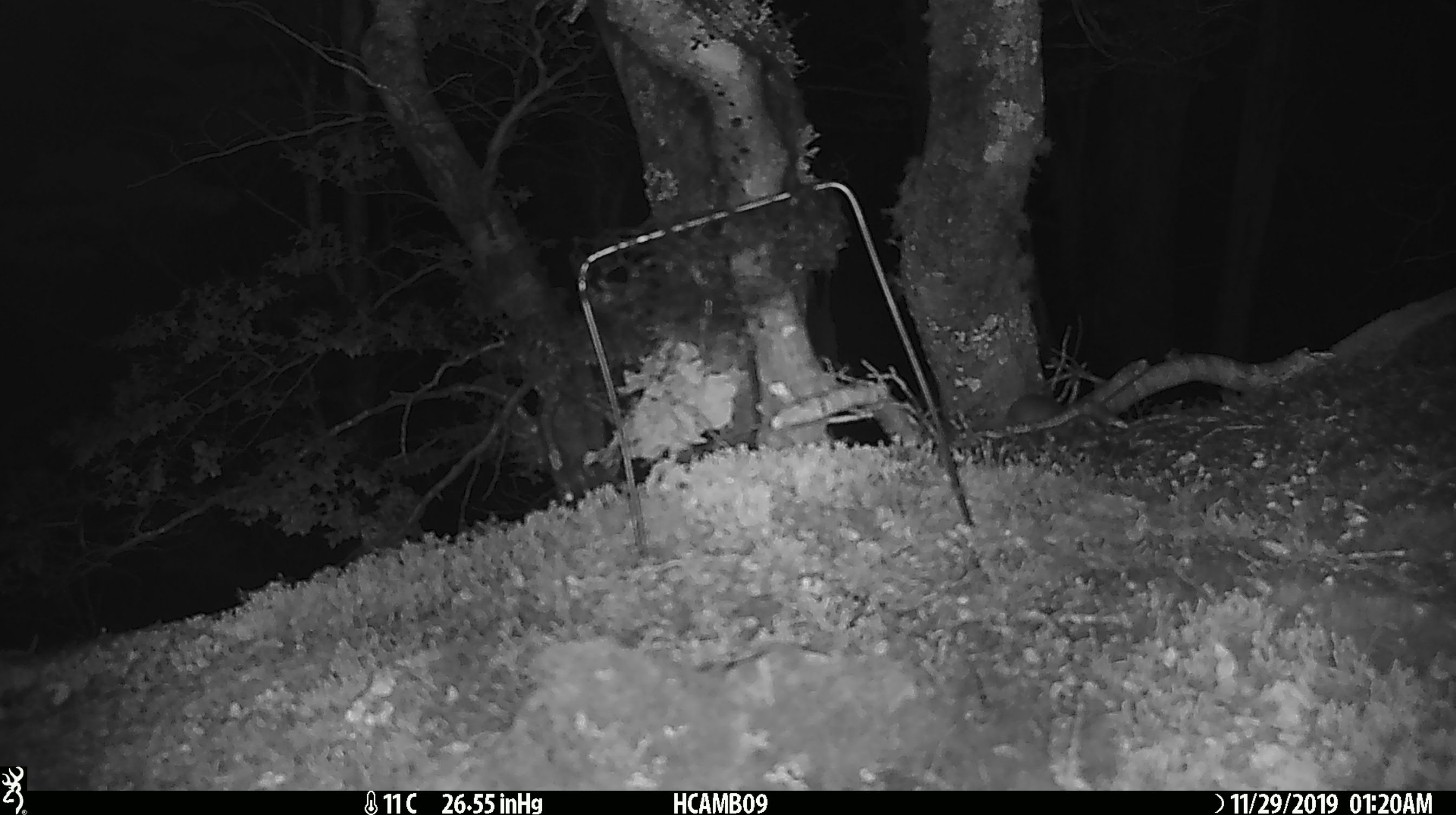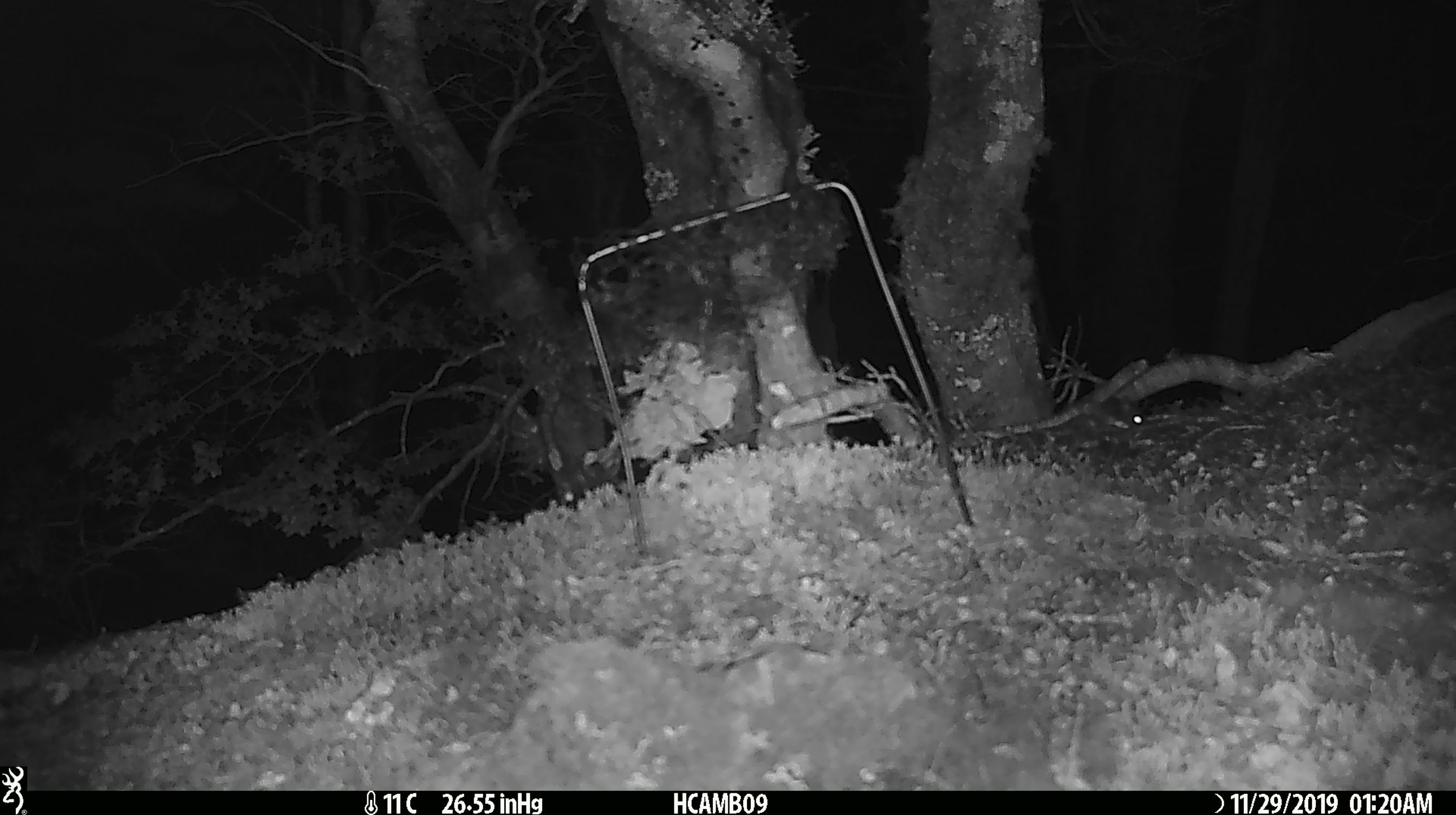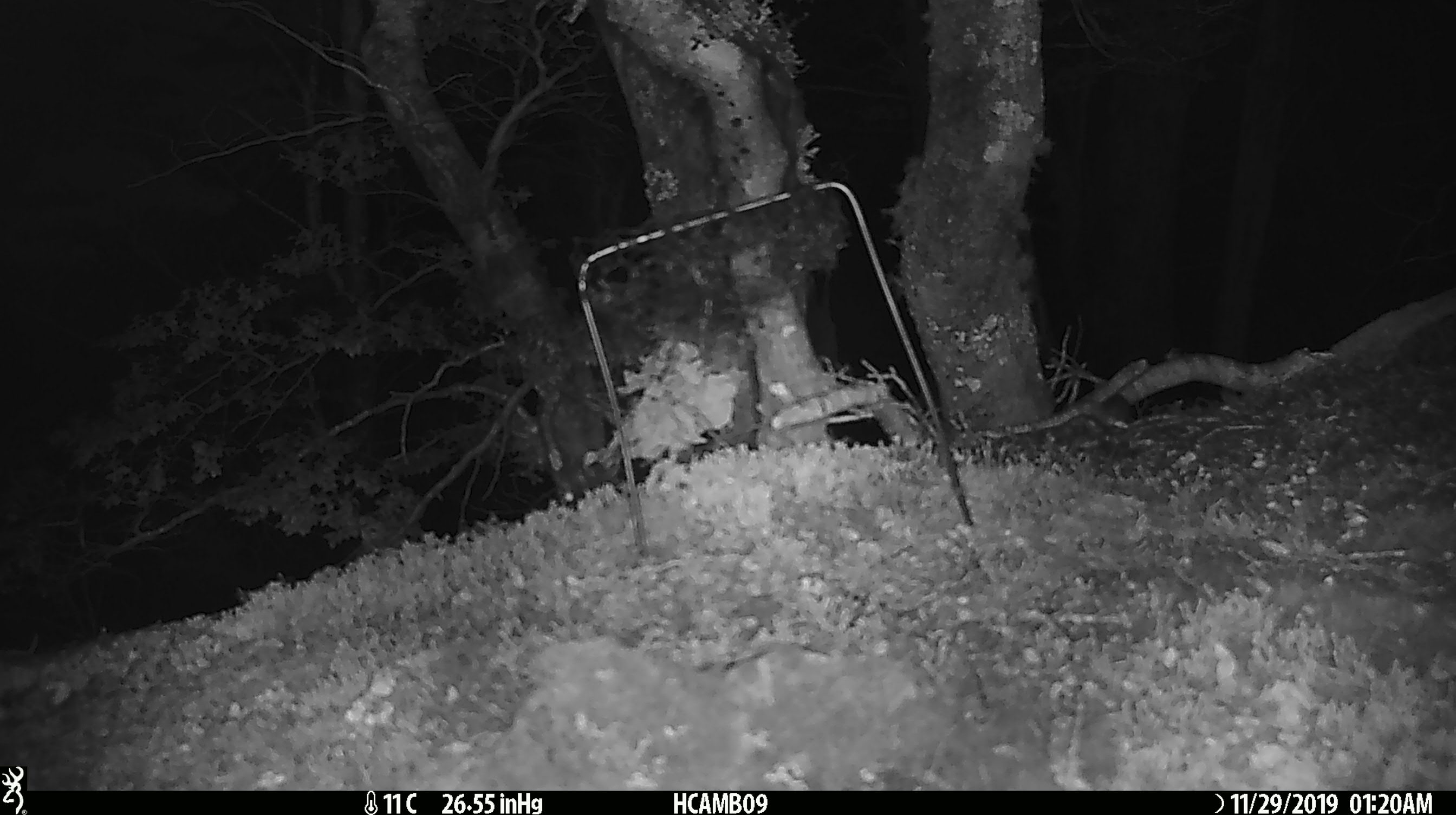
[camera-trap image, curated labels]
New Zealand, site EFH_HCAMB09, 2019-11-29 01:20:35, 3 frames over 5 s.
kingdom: Animalia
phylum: Chordata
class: Mammalia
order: Rodentia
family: Muridae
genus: Mus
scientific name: Mus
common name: mouse